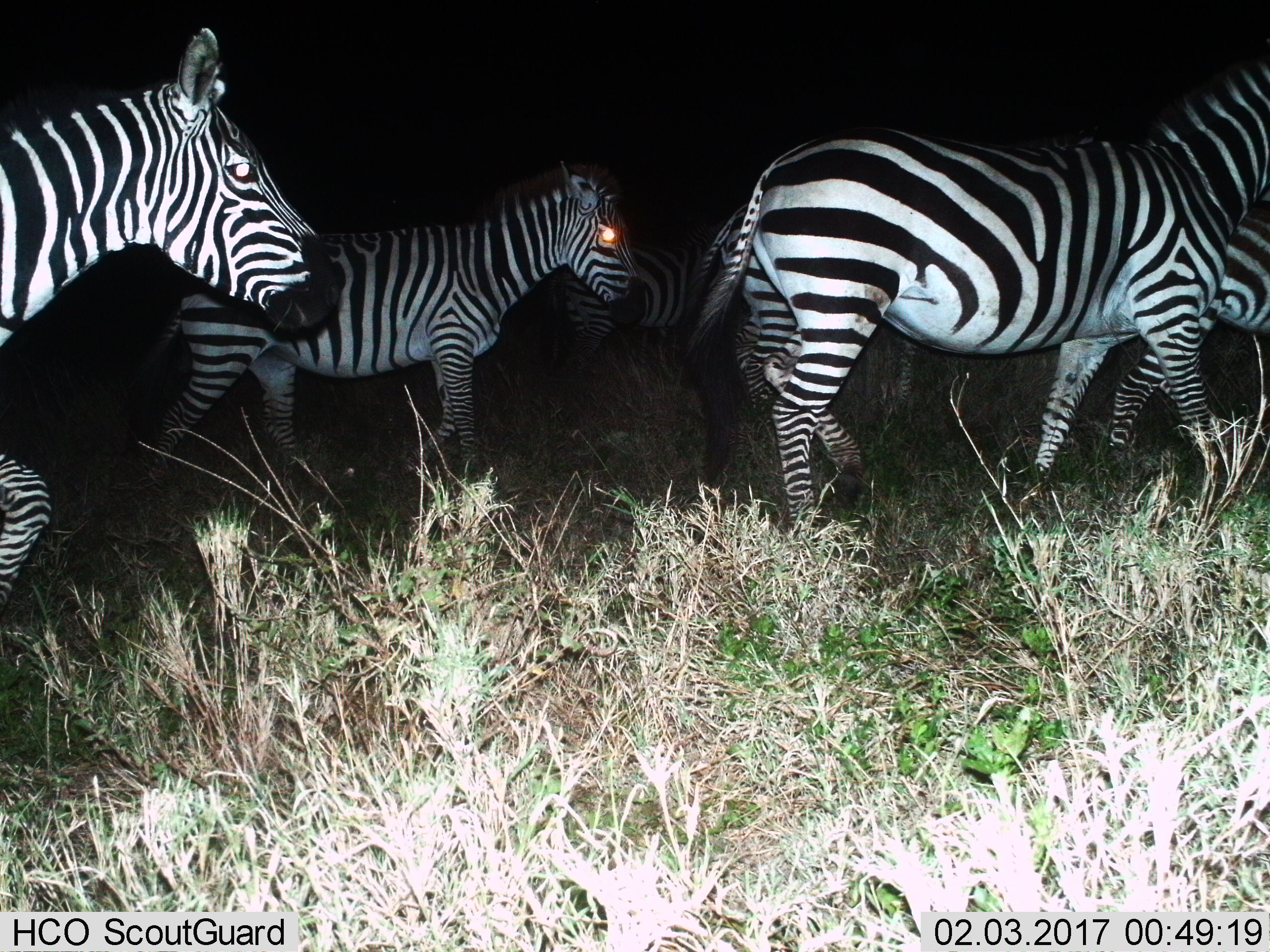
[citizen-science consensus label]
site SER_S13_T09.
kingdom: Animalia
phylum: Chordata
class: Mammalia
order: Perissodactyla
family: Equidae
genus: Equus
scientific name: Equus quagga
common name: plains zebra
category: zebraplains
Zebraplains (plains zebra) (Equus quagga), count 6. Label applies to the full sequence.